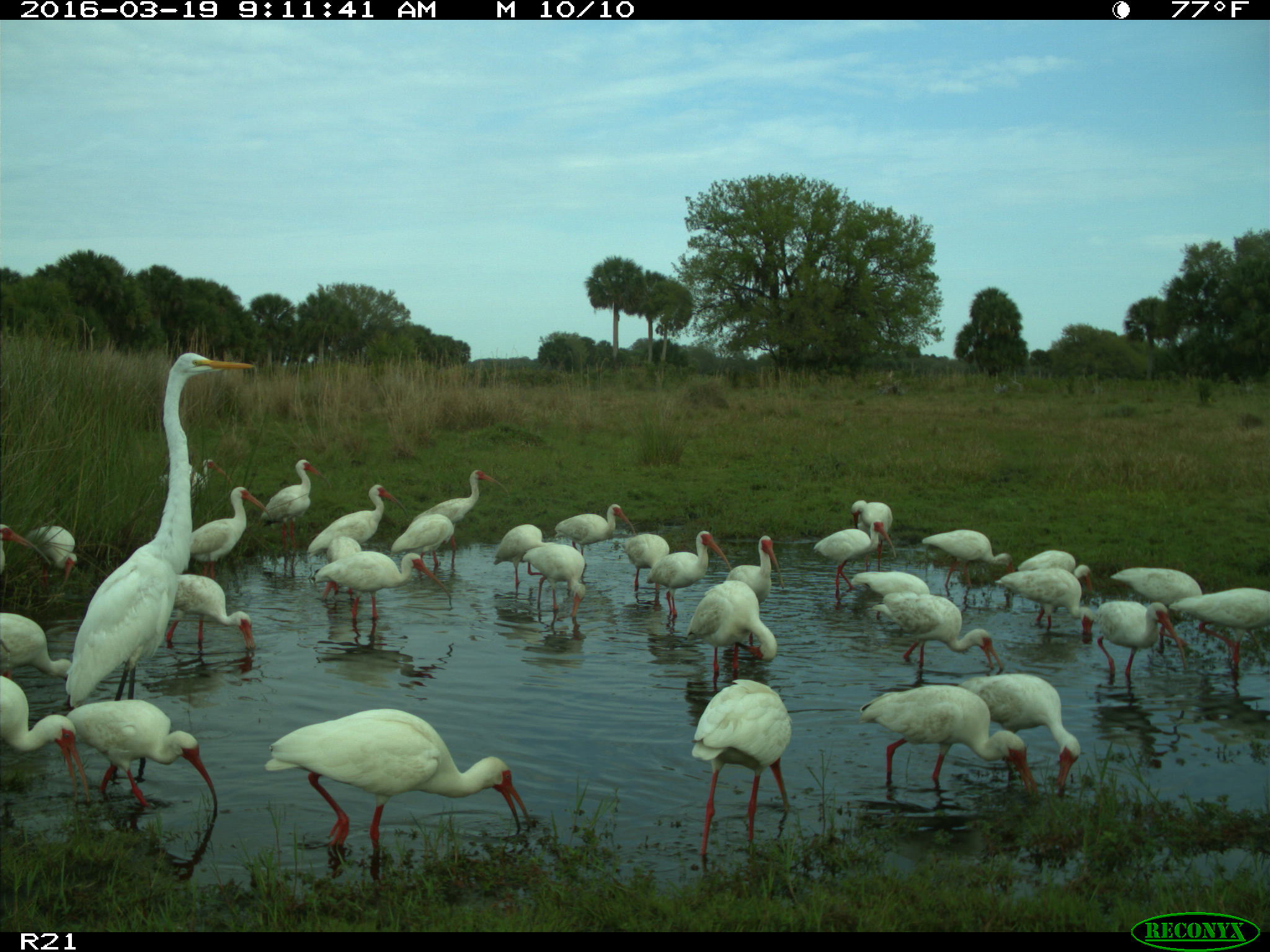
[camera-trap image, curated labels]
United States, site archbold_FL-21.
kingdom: Animalia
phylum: Chordata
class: Aves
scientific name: Aves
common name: birds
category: unidentified bird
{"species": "unidentified bird (birds) (Aves)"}